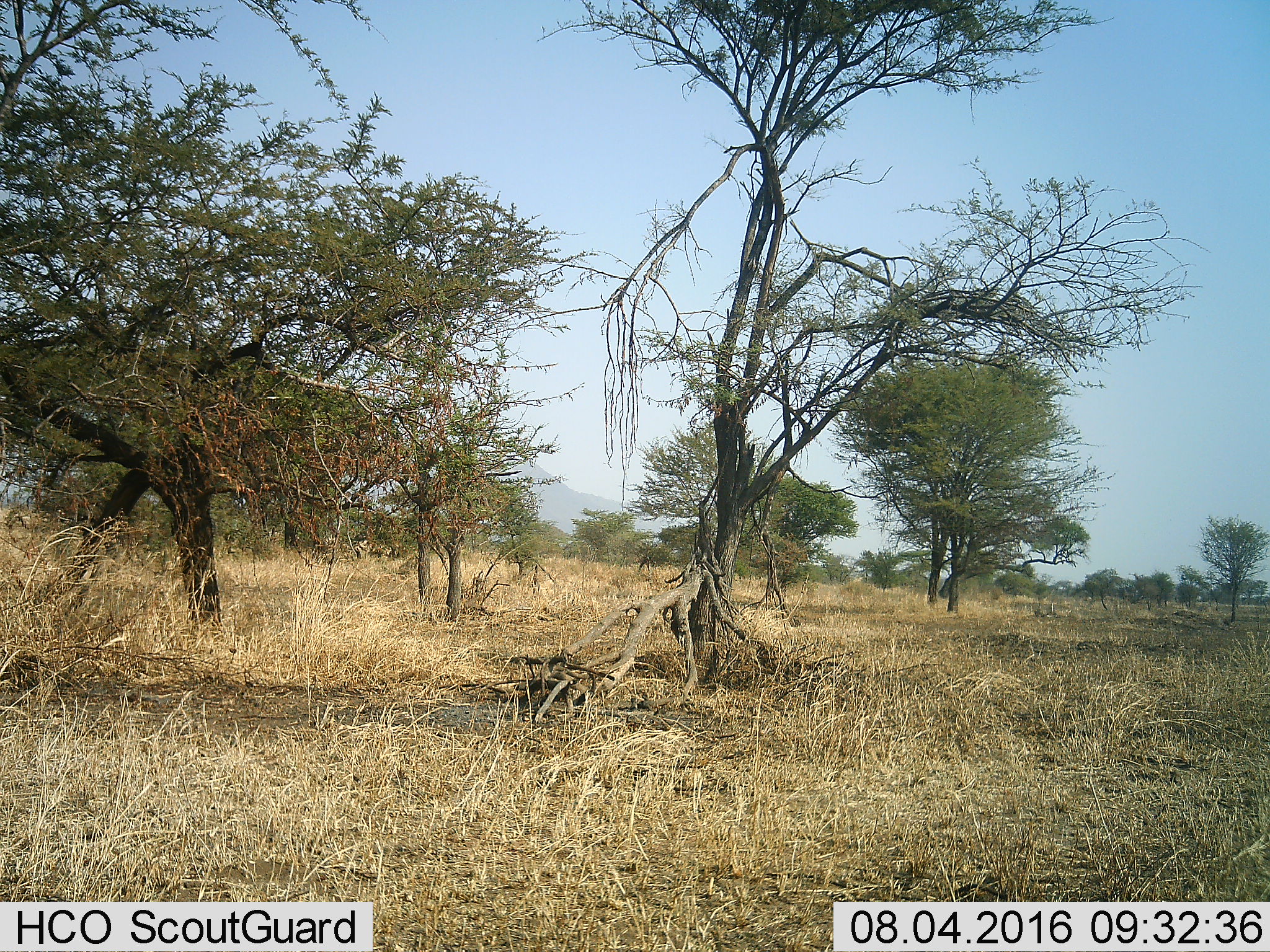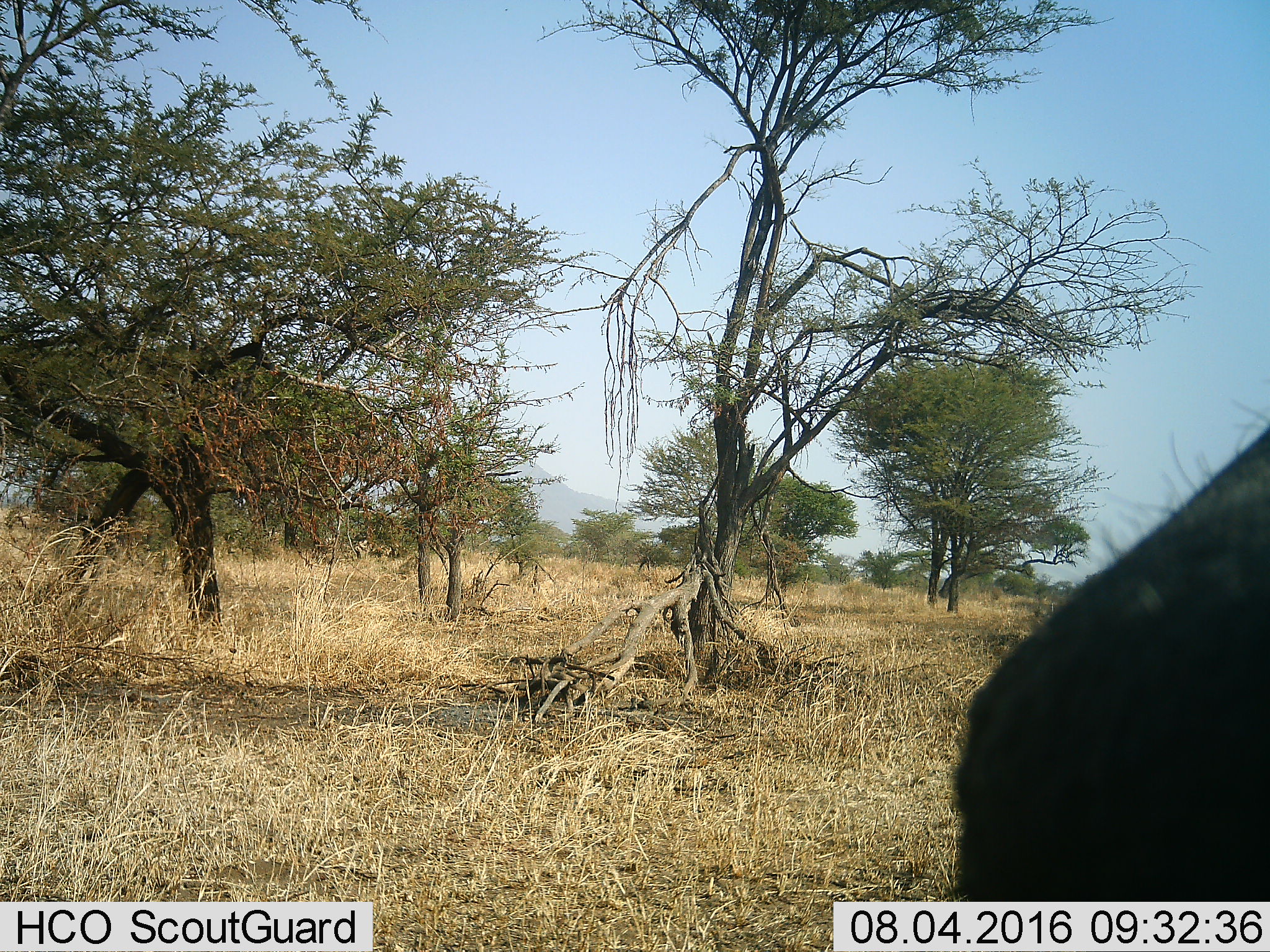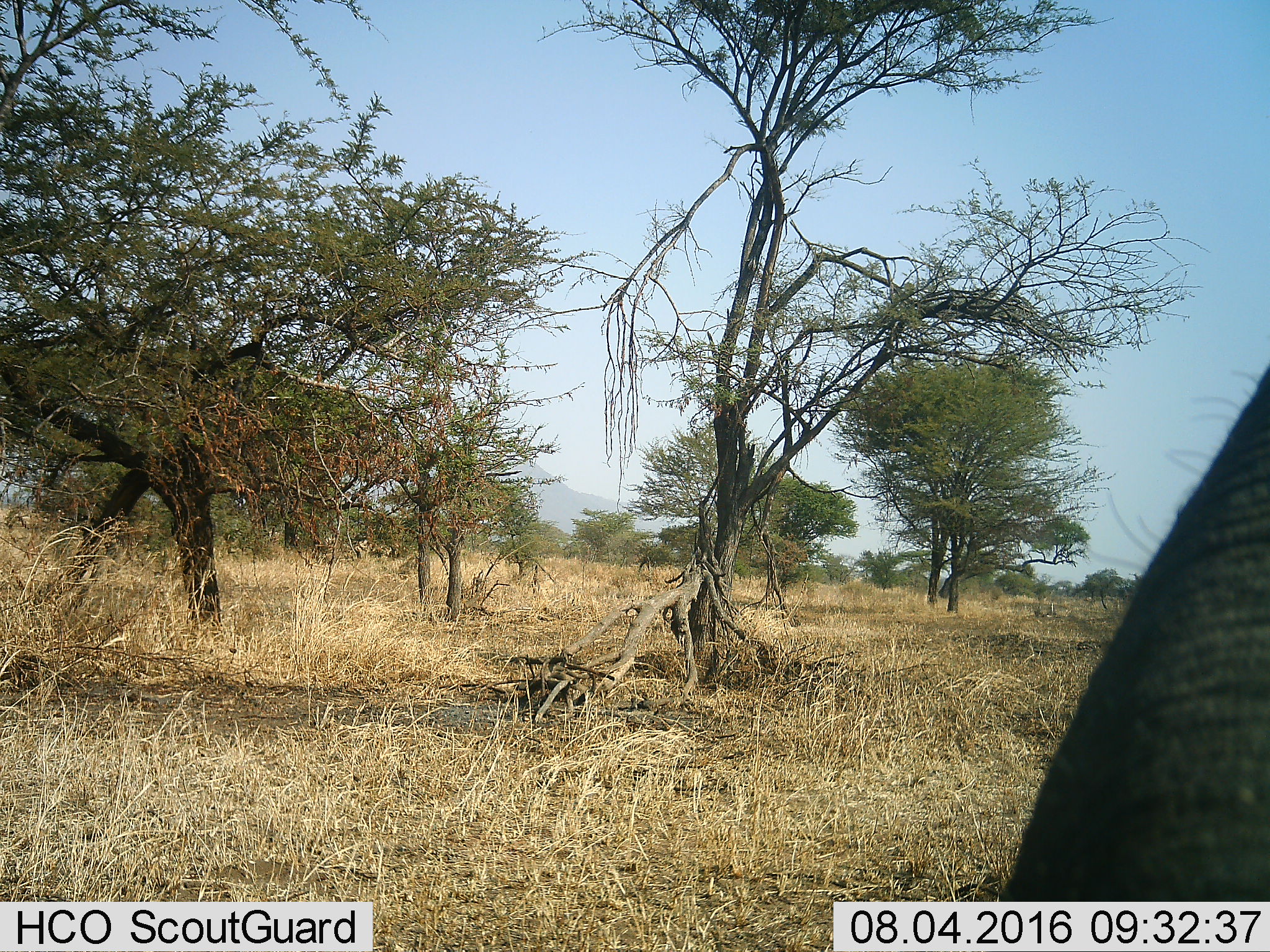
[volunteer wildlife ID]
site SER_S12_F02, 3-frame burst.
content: unidentified animal